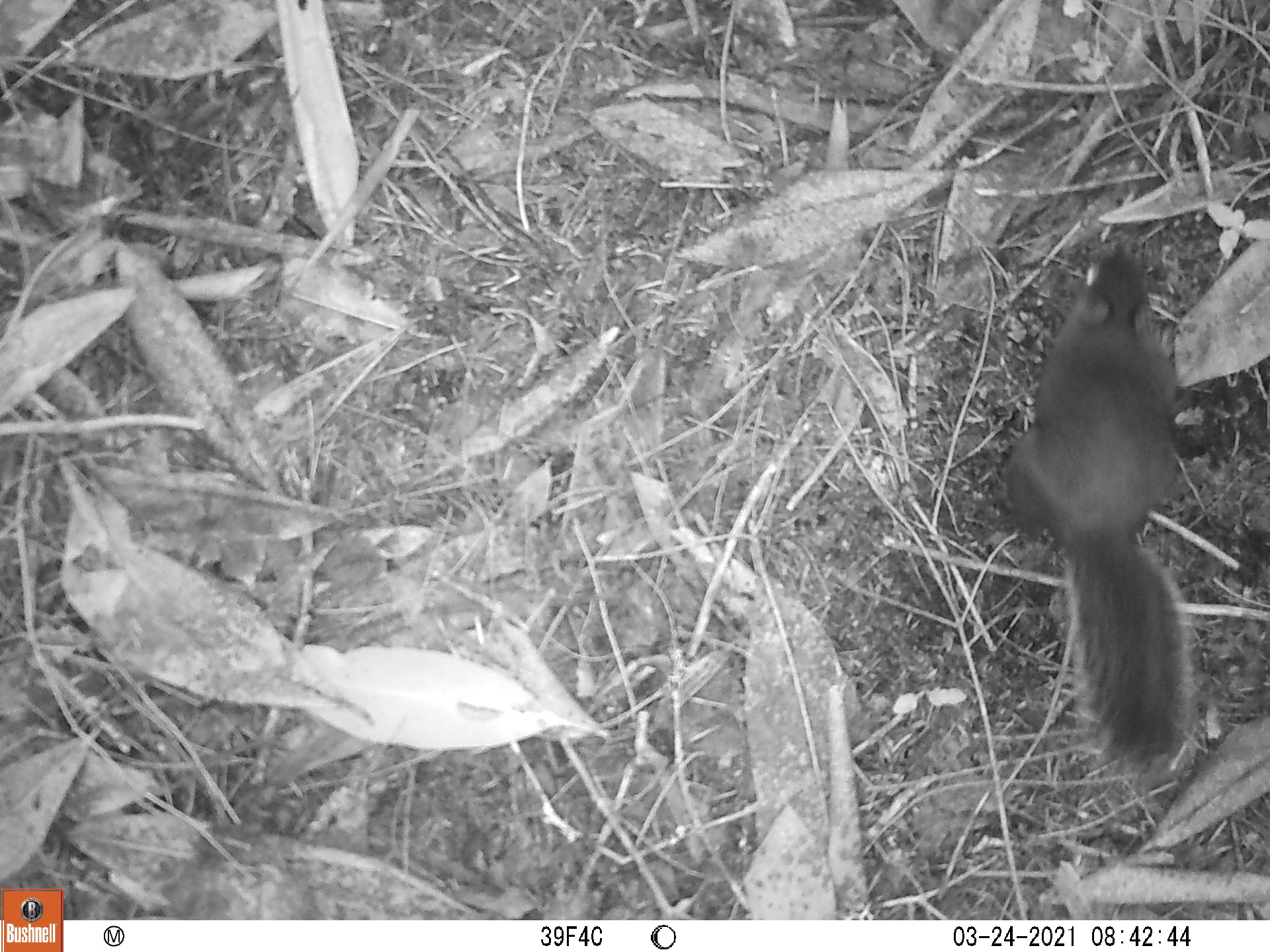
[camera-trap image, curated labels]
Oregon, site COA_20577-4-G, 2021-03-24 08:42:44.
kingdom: Animalia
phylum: Chordata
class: Mammalia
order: Rodentia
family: Sciuridae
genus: Tamiasciurus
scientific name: Tamiasciurus douglasii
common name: douglas squirrel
Douglas squirrel (Tamiasciurus douglasii).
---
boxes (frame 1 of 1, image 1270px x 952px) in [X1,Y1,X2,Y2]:
douglas squirrel: [999,208,1209,772]